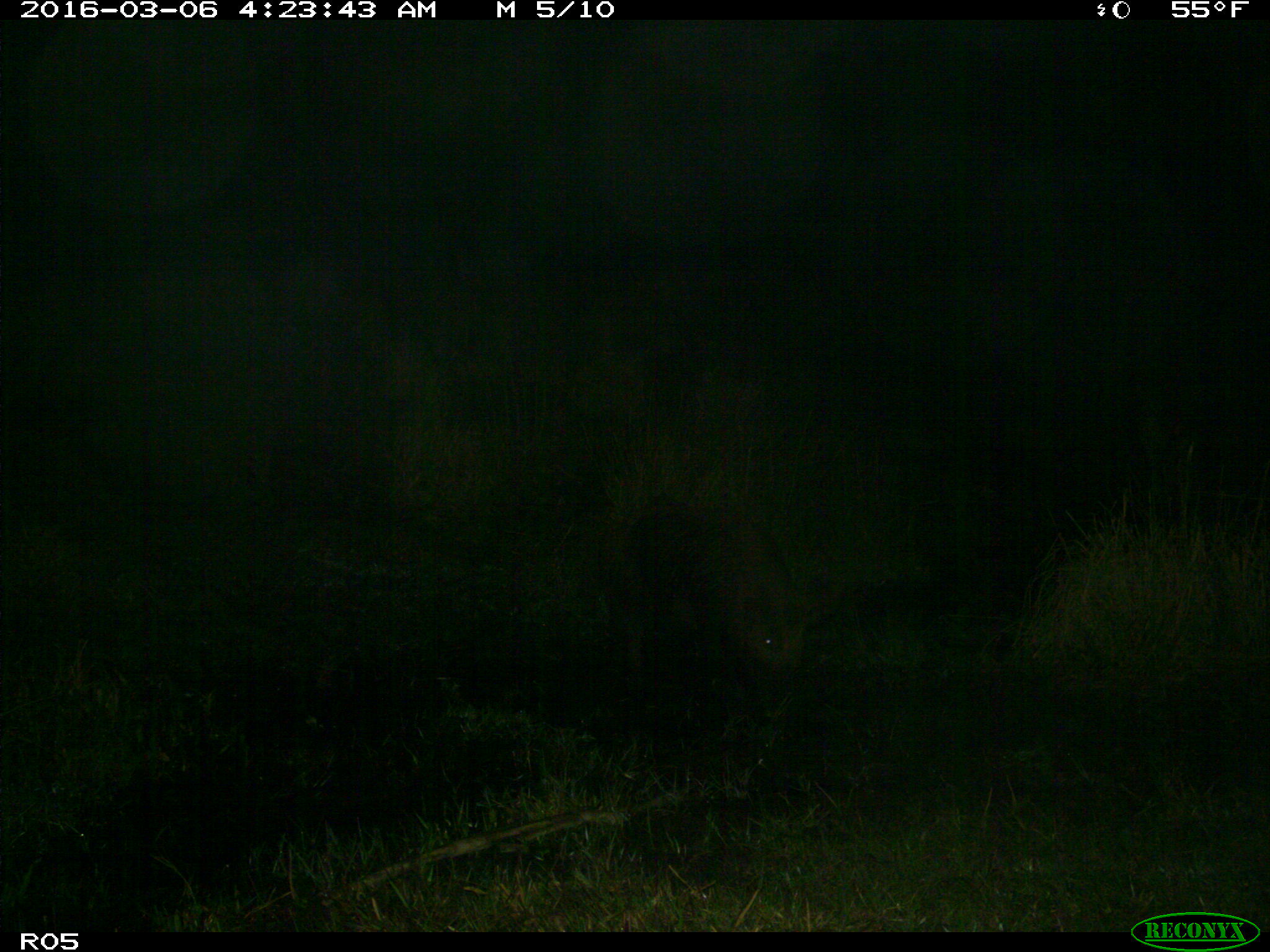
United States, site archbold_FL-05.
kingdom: Animalia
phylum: Chordata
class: Mammalia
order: Artiodactyla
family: Suidae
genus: Sus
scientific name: Sus scrofa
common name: wild boar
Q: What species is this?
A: Sus scrofa (wild boar).